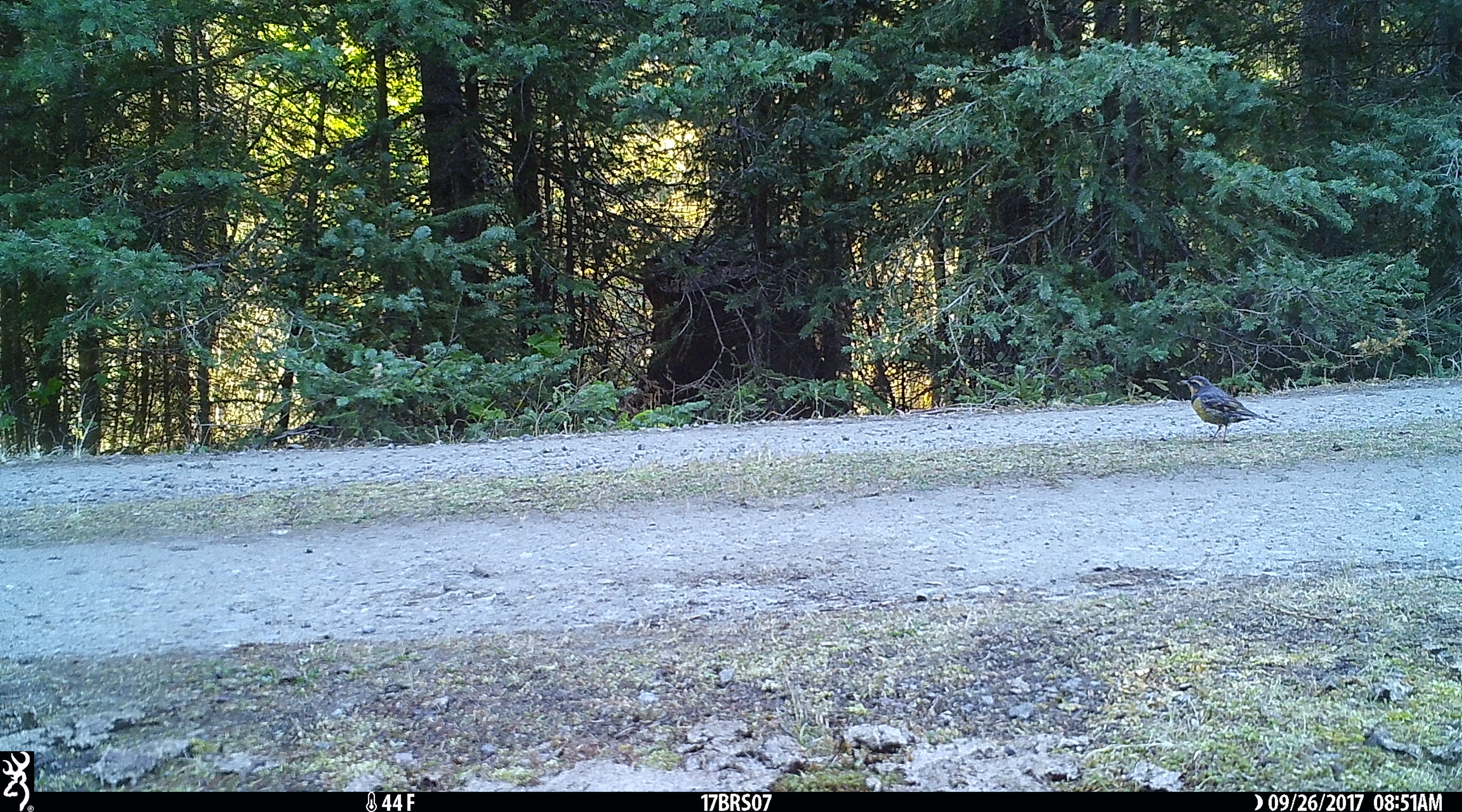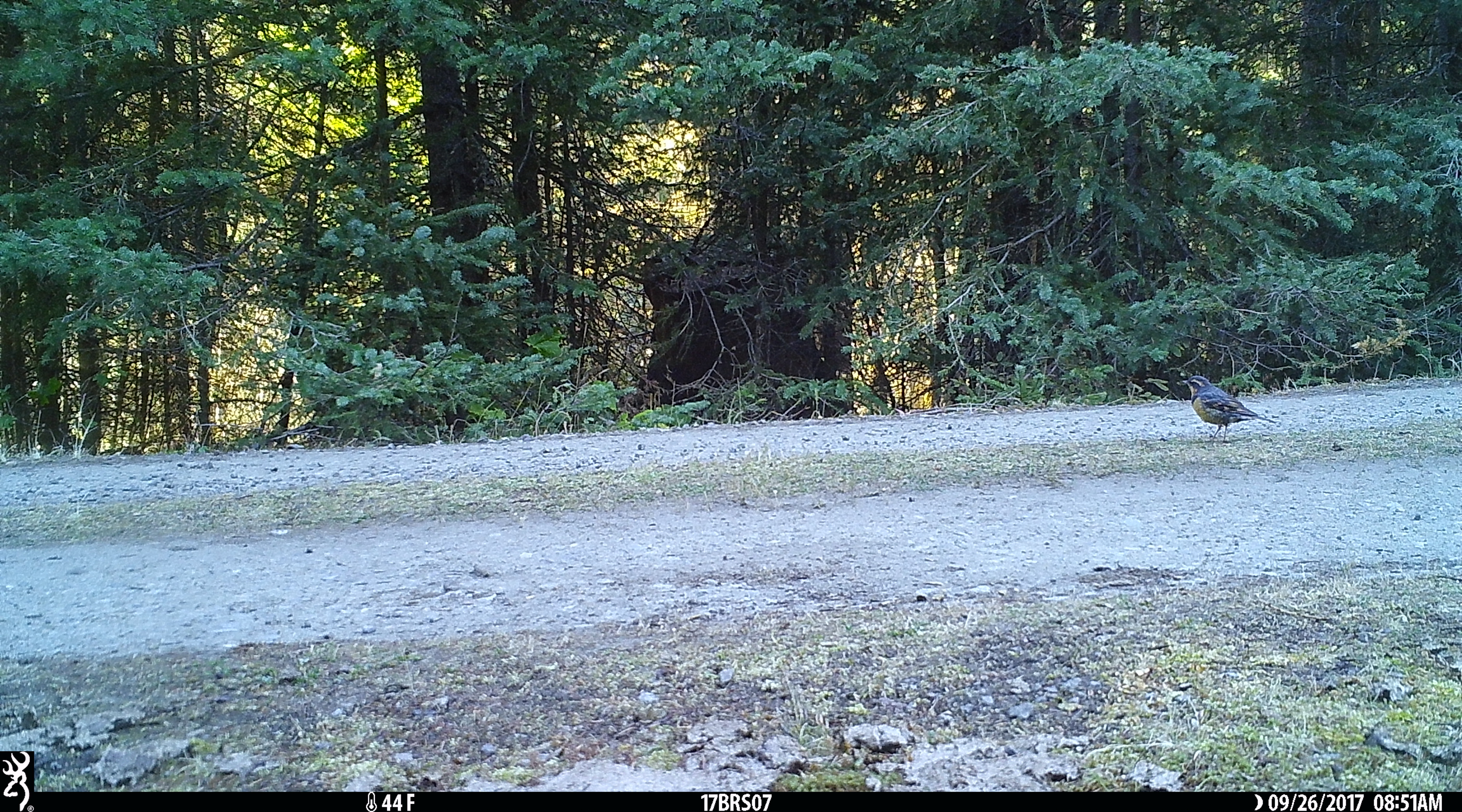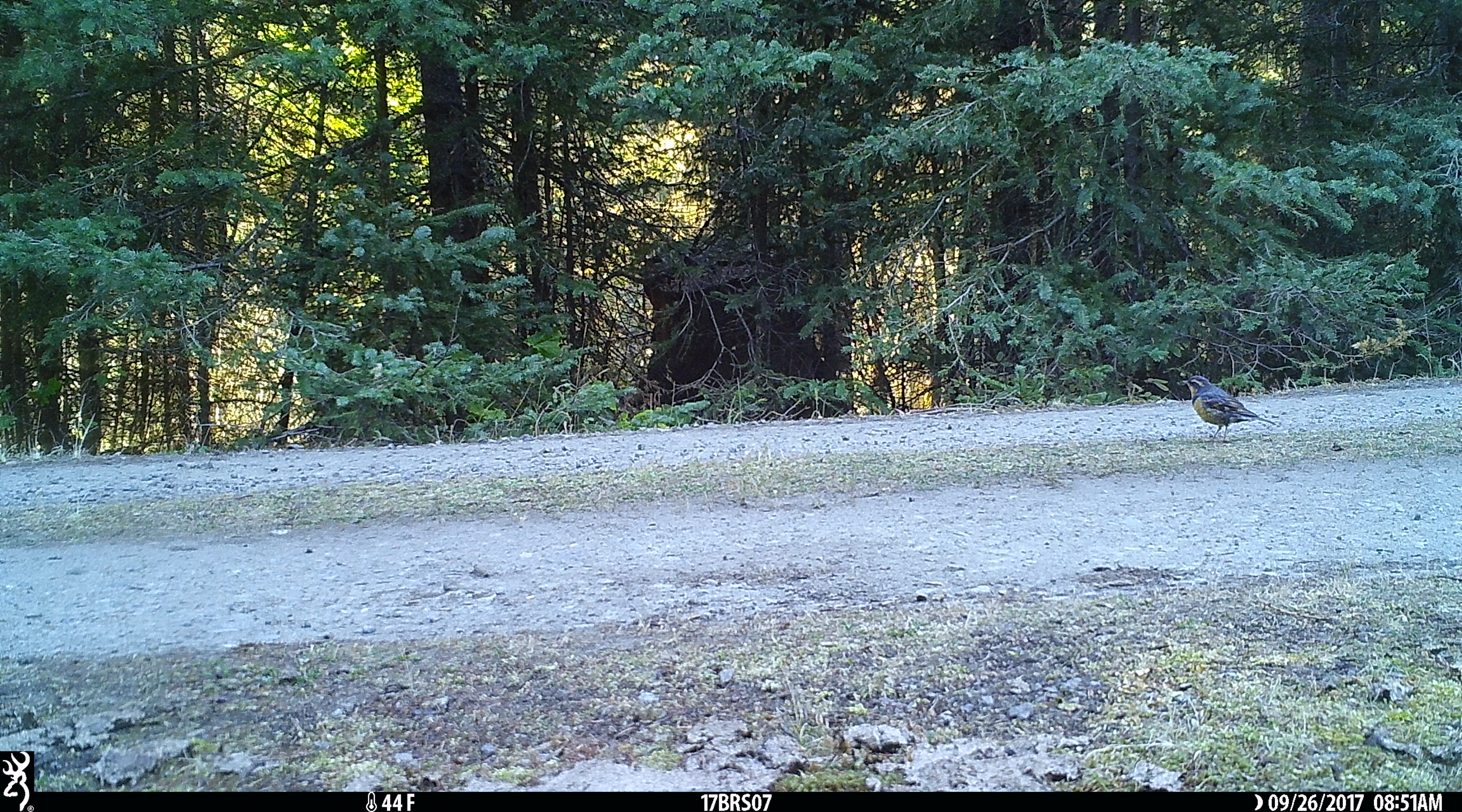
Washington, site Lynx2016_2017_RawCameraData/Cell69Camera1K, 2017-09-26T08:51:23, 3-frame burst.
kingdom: Animalia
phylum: Chordata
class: Aves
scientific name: Aves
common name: birds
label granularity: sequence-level